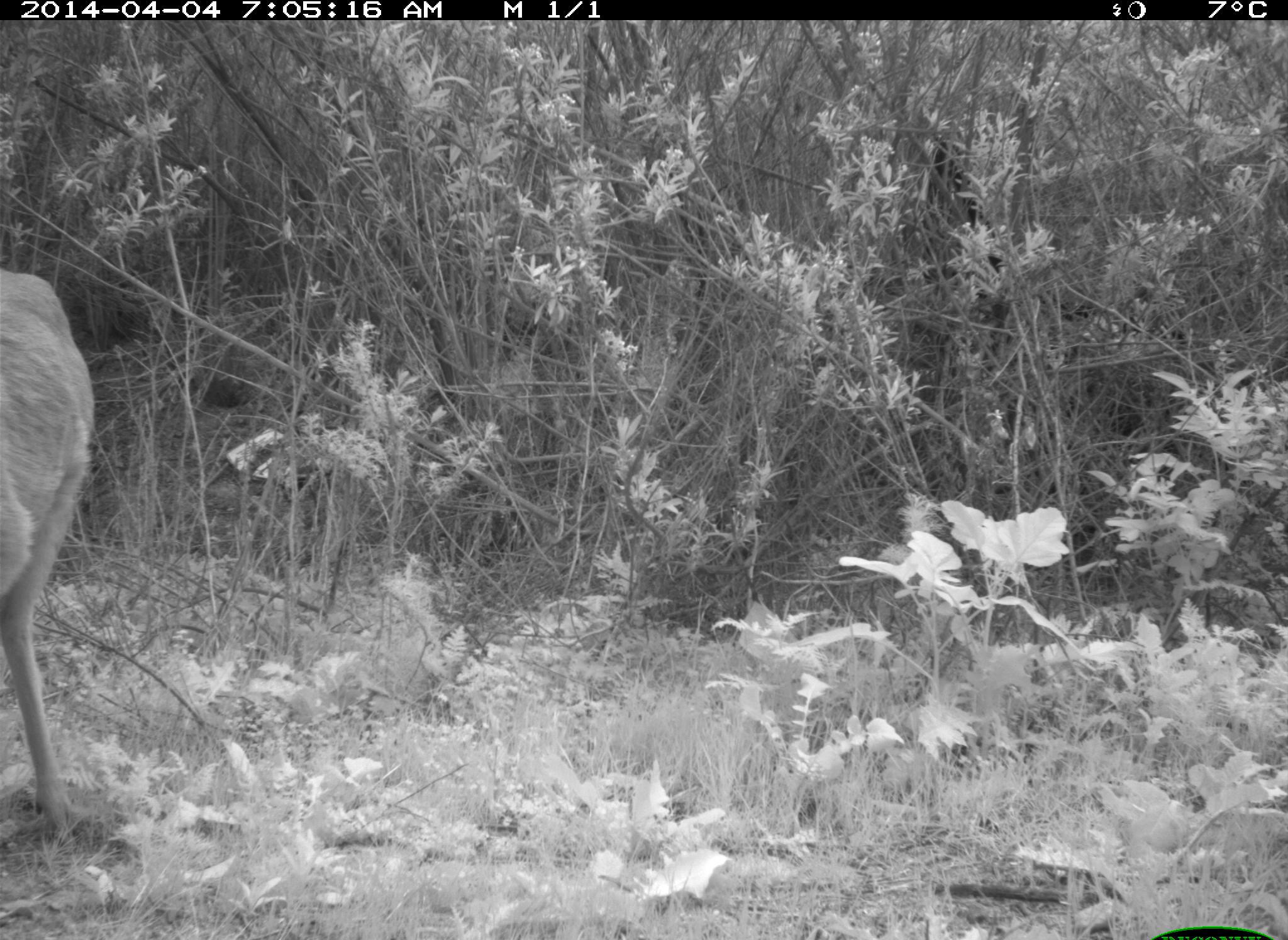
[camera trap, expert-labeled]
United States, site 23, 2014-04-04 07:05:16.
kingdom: Animalia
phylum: Chordata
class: Mammalia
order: Artiodactyla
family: Cervidae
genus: Odocoileus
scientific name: Odocoileus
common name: deer